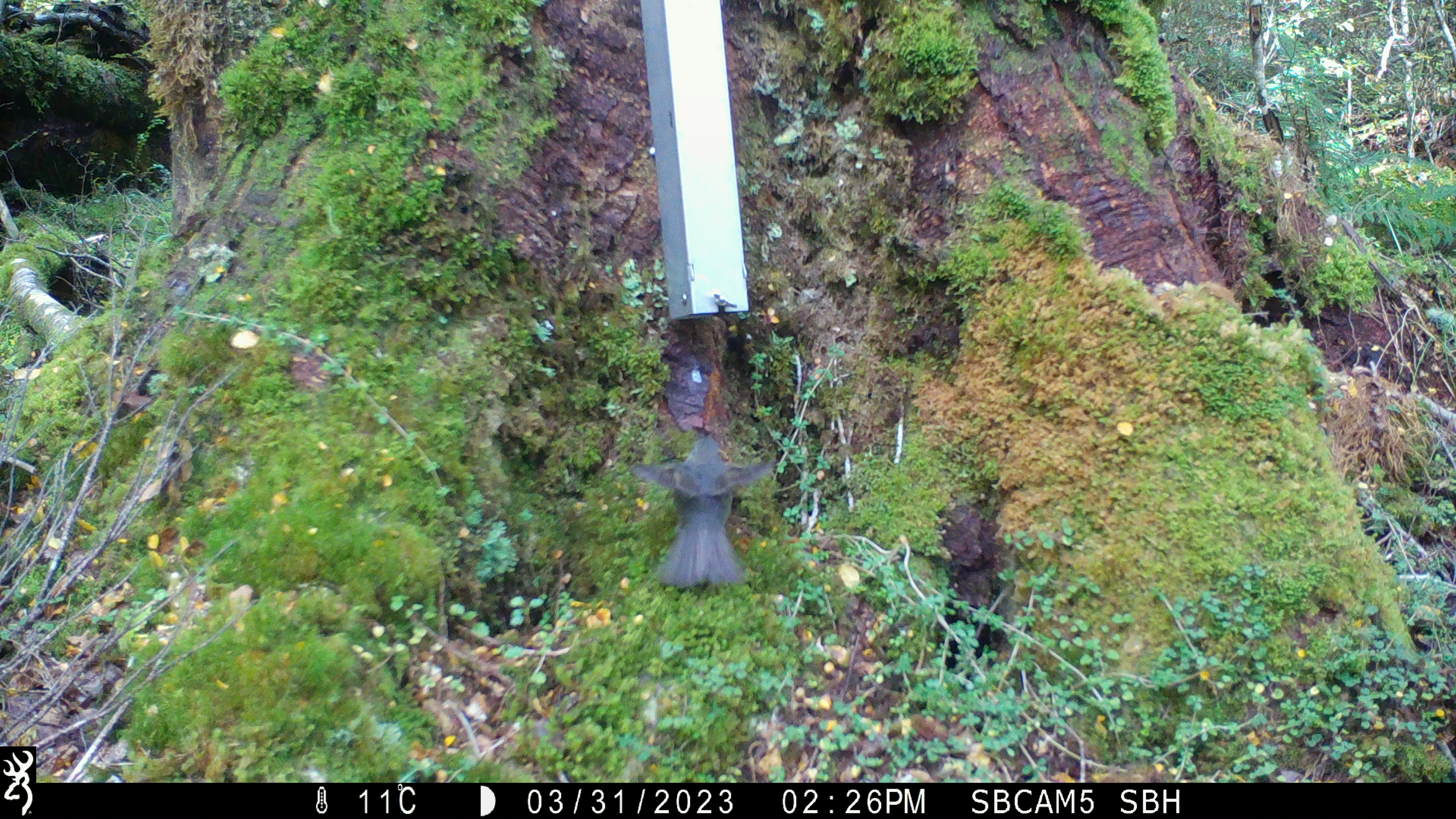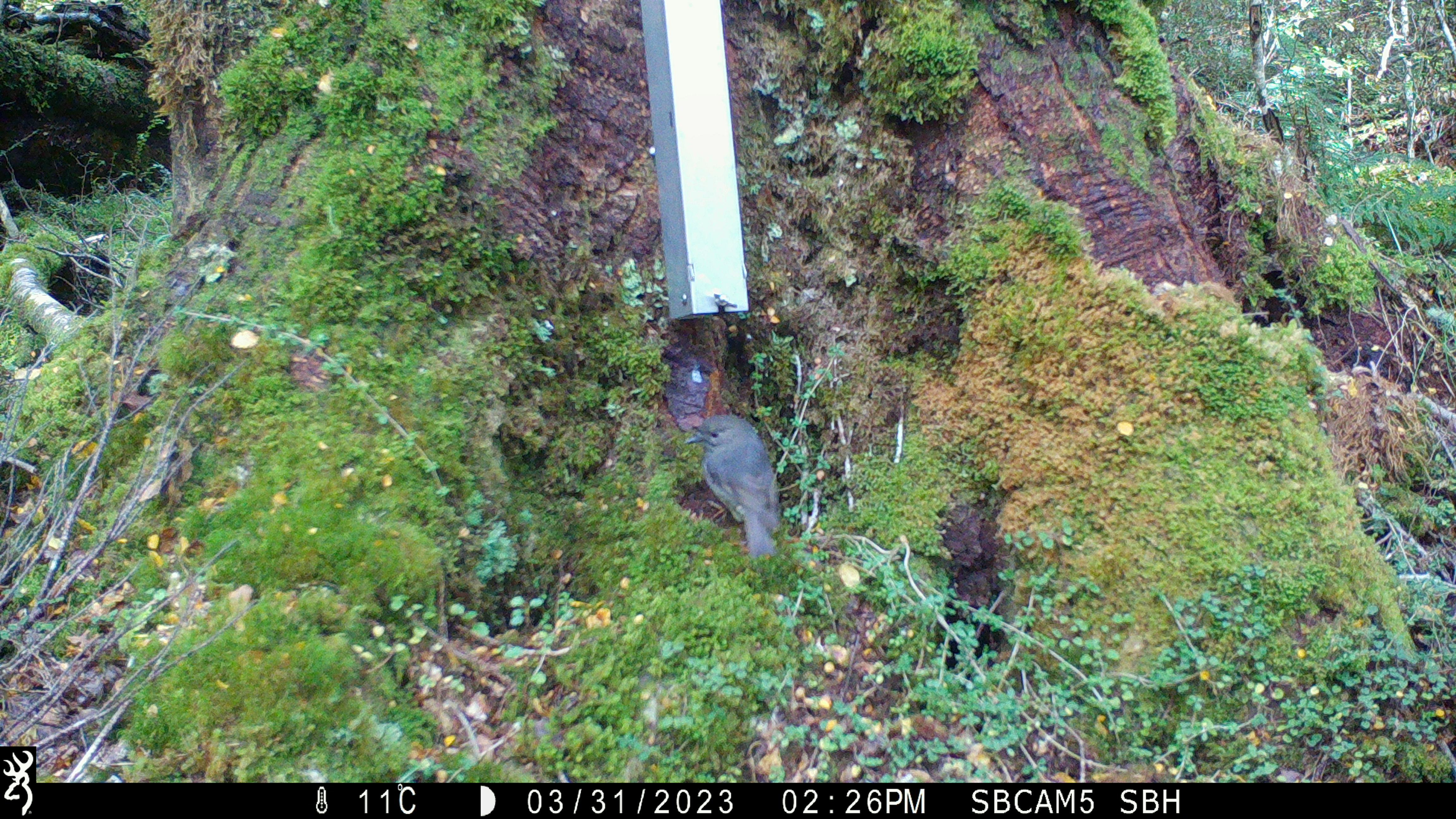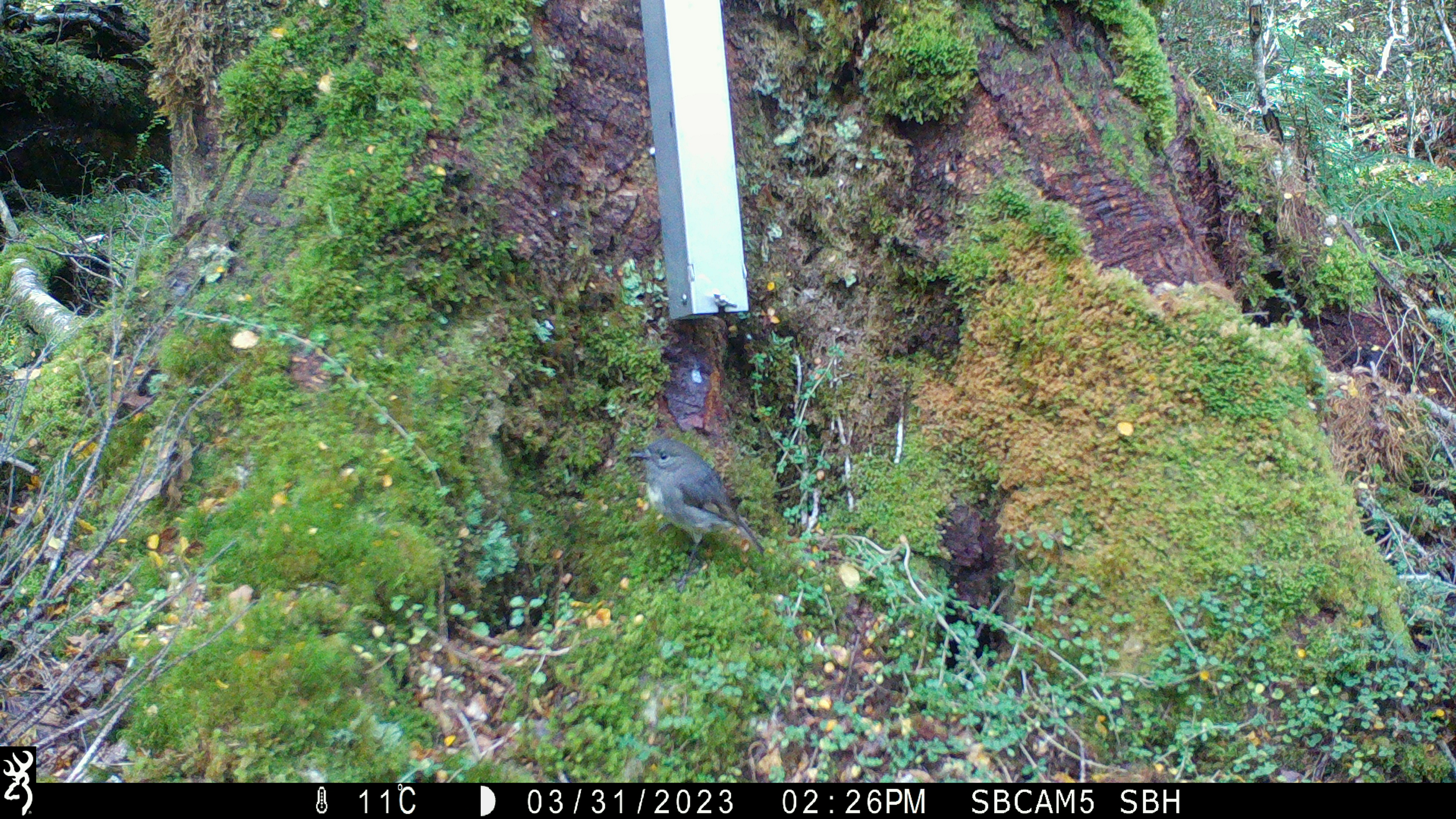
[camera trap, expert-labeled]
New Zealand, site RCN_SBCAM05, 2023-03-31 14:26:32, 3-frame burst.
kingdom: Animalia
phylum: Chordata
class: Aves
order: Passeriformes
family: Petroicidae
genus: Petroica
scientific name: Petroica australis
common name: new zealand robin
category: robin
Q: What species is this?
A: Robin (new zealand robin) (Petroica australis).